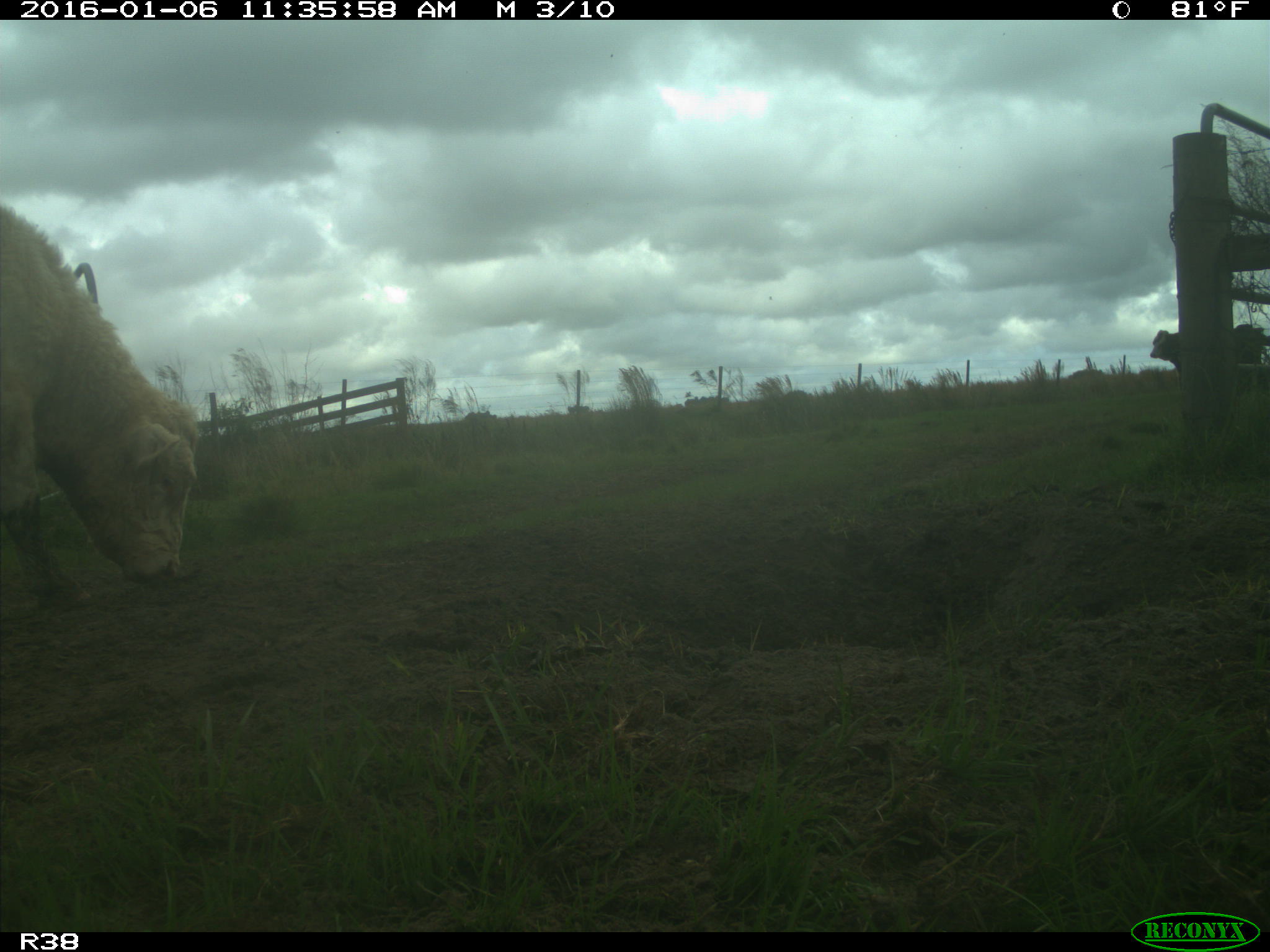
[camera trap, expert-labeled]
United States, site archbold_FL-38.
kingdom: Animalia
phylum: Chordata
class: Mammalia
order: Artiodactyla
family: Bovidae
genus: Bos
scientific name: Bos taurus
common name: domestic cow